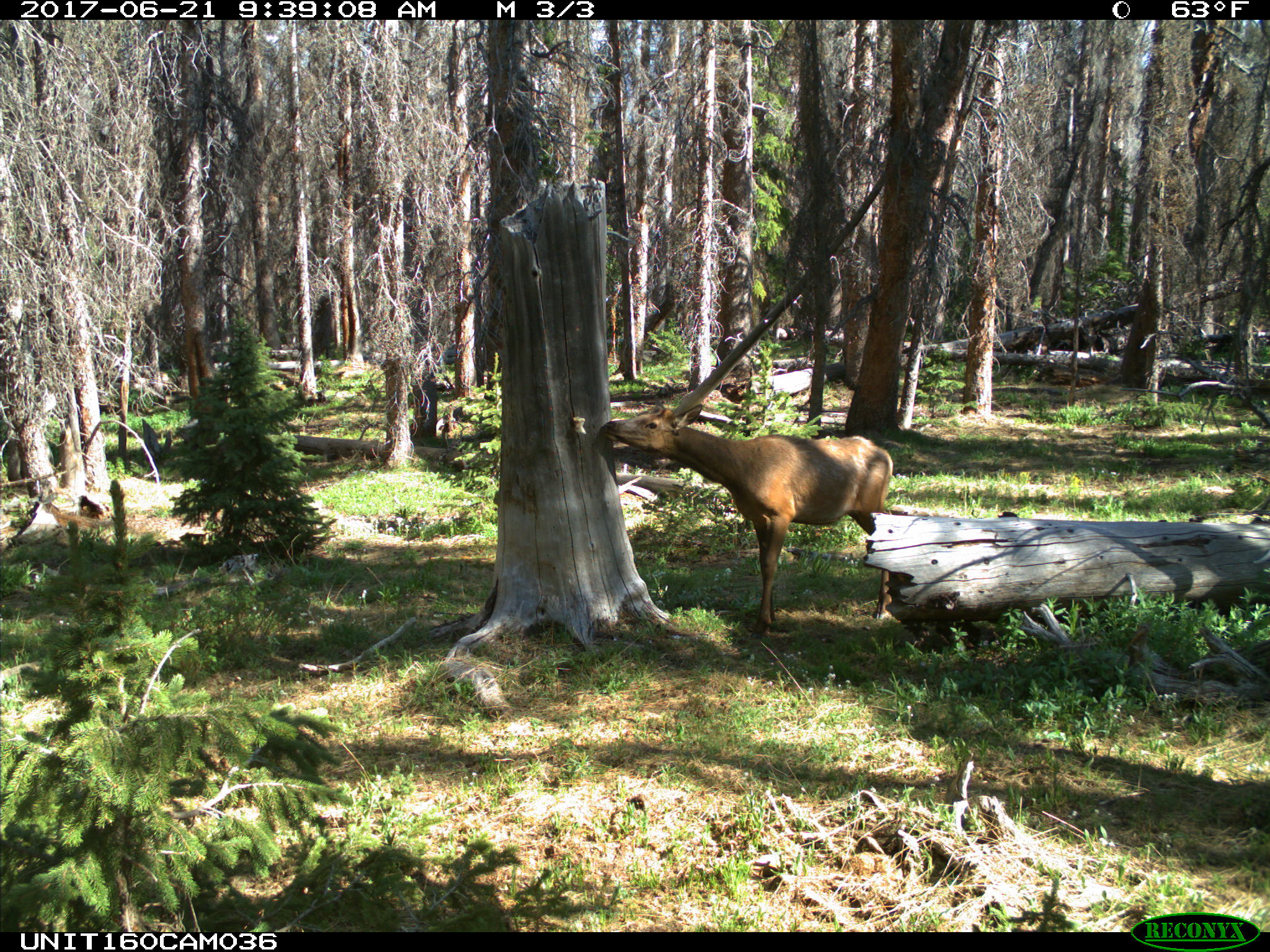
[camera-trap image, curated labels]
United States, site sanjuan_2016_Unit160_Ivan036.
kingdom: Animalia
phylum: Chordata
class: Mammalia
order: Artiodactyla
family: Cervidae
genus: Cervus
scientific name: Cervus elaphus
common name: red deer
Cervus elaphus (red deer).